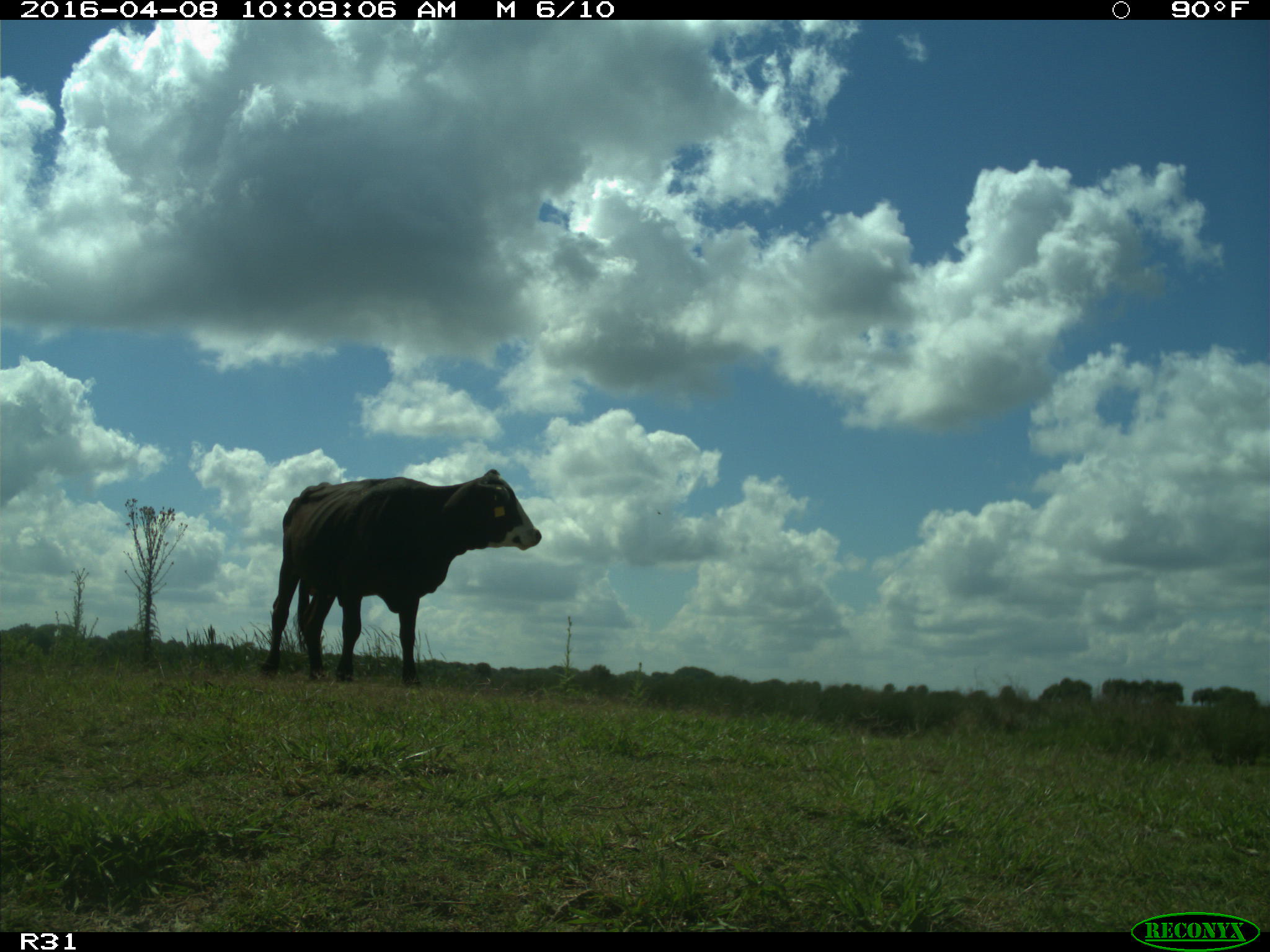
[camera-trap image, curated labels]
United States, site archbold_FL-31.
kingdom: Animalia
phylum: Chordata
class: Mammalia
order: Artiodactyla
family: Bovidae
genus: Bos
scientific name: Bos taurus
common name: domestic cow